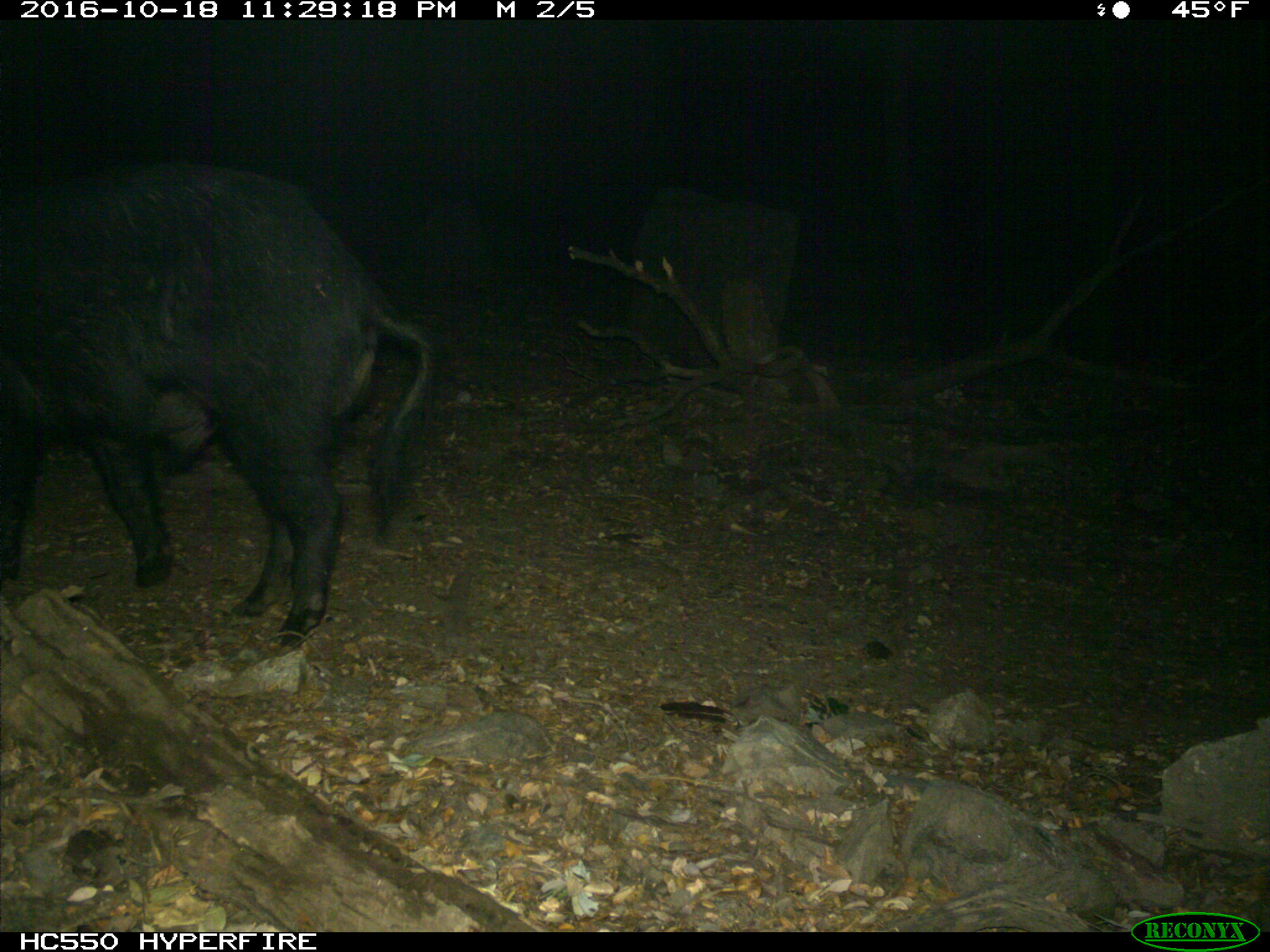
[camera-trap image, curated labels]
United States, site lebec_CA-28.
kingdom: Animalia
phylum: Chordata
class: Mammalia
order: Artiodactyla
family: Suidae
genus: Sus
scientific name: Sus scrofa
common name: wild boar